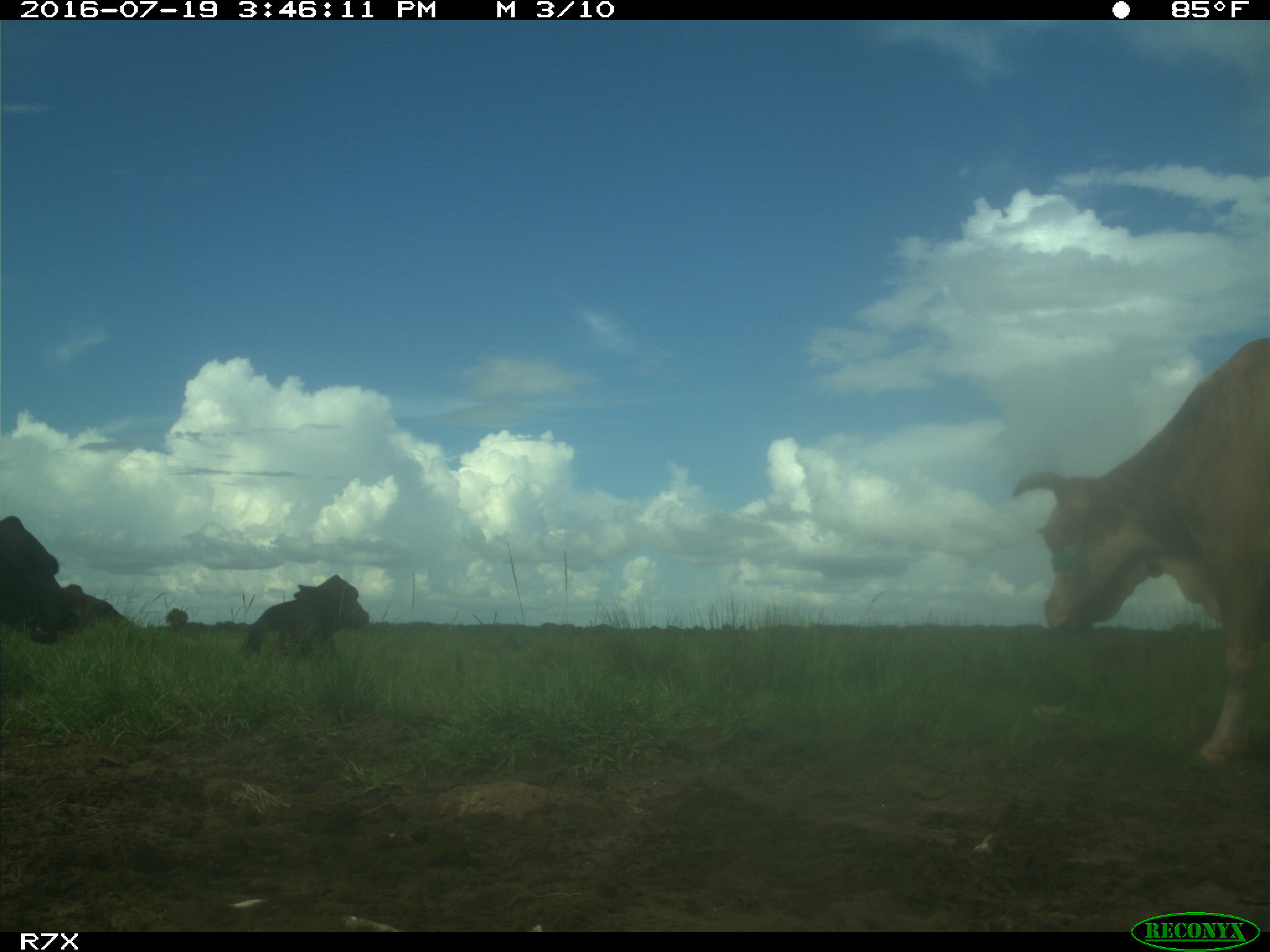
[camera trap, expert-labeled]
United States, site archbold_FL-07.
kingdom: Animalia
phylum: Chordata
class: Mammalia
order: Artiodactyla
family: Bovidae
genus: Bos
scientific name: Bos taurus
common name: domestic cow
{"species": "Bos taurus (domestic cow)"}